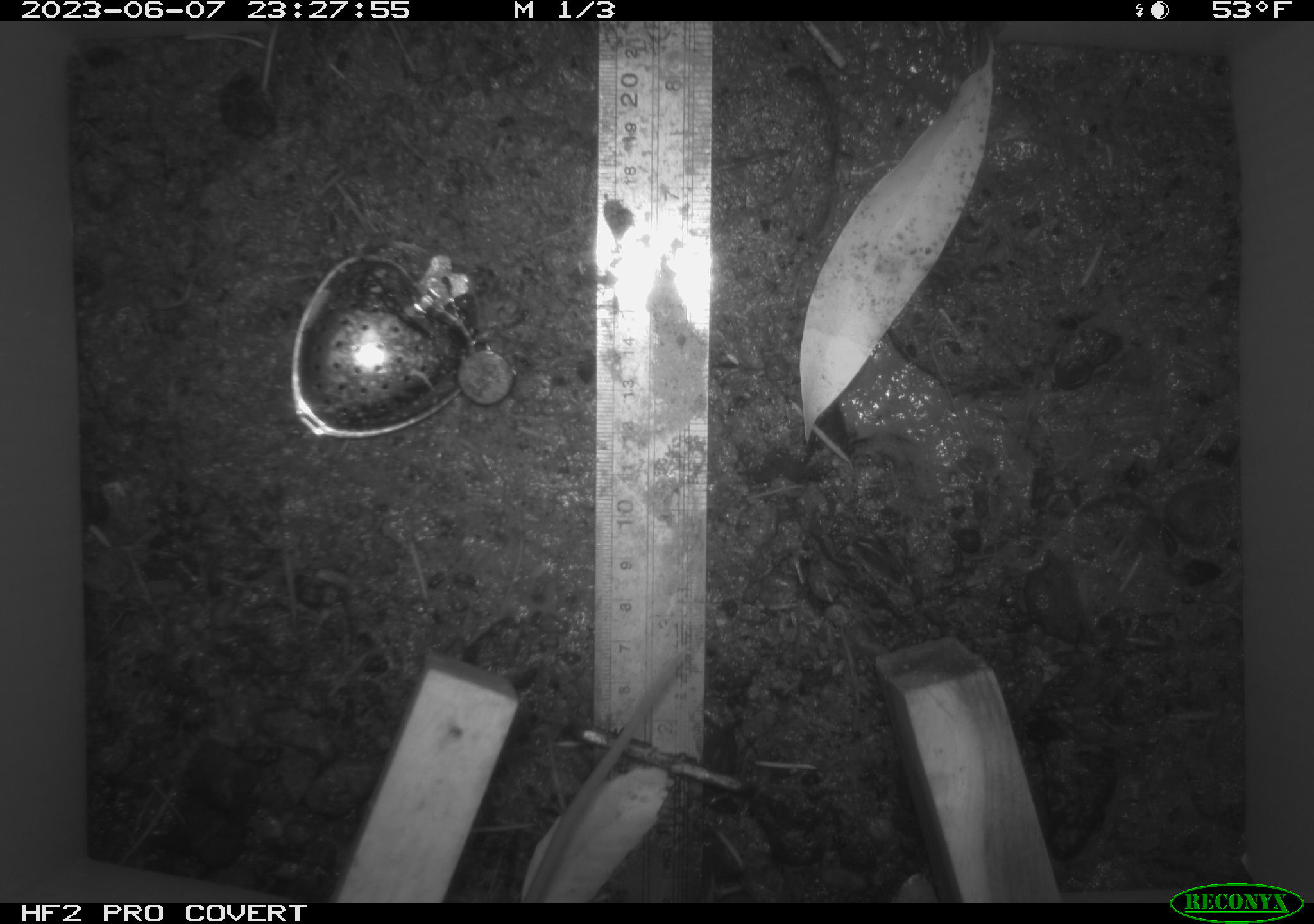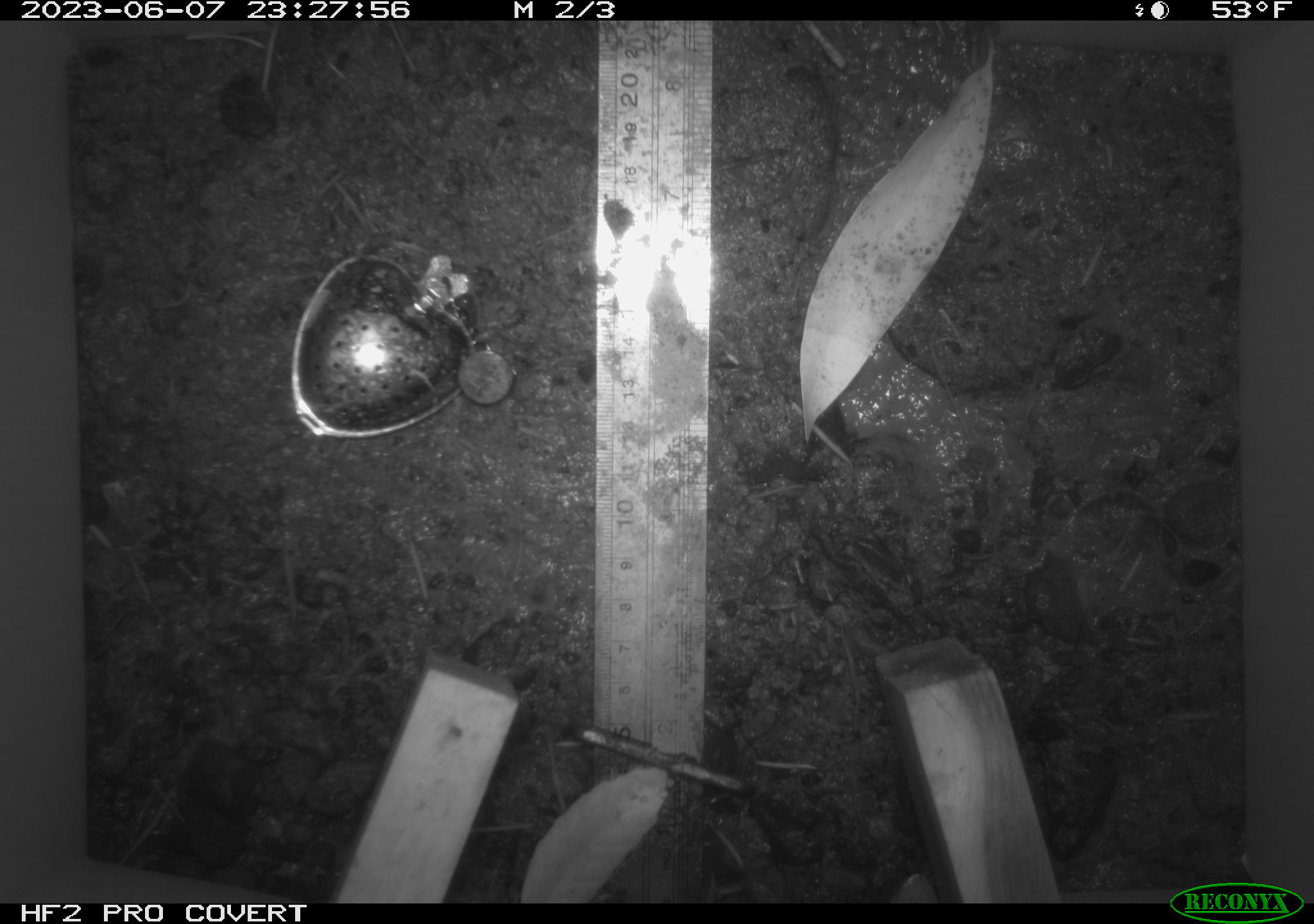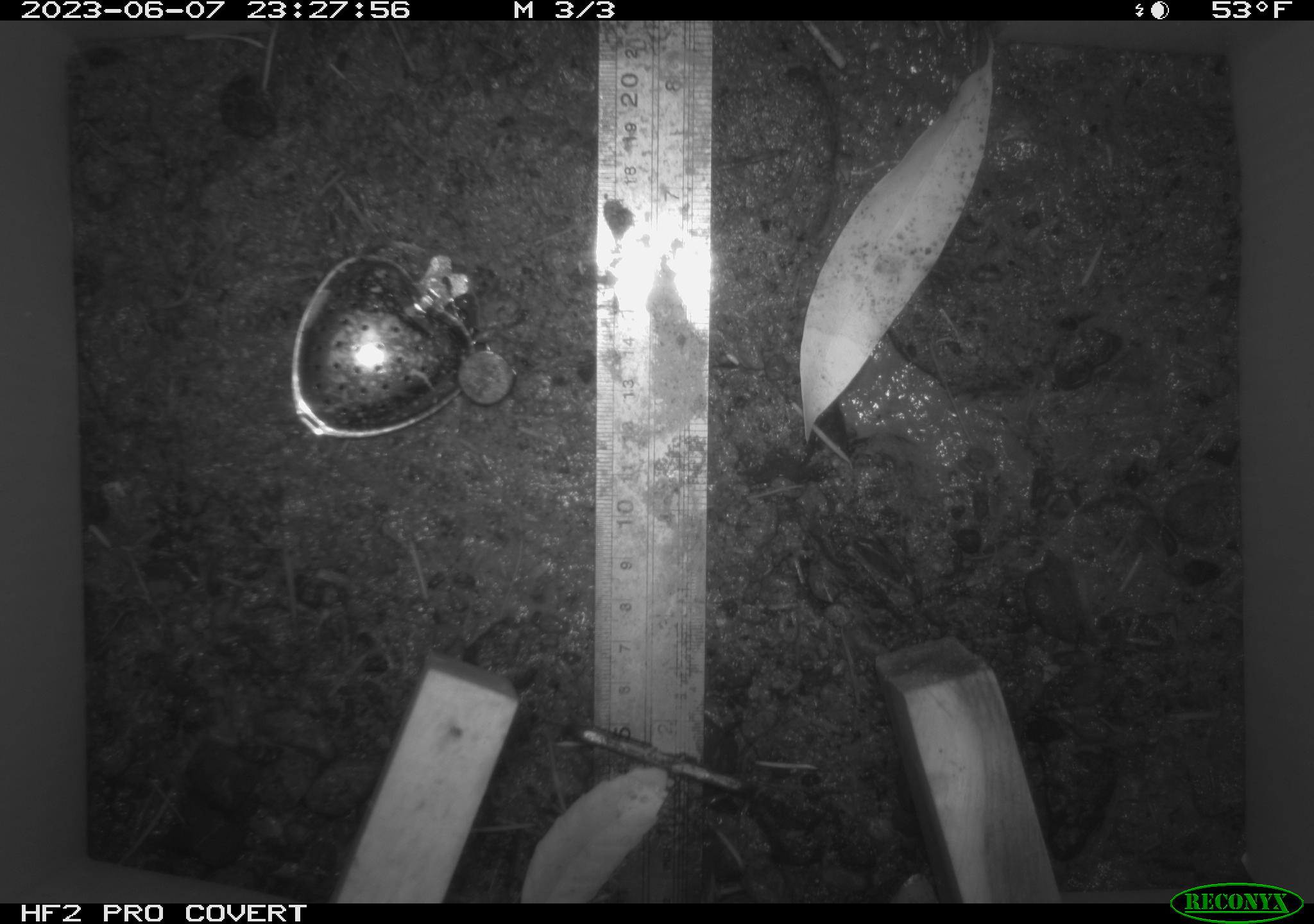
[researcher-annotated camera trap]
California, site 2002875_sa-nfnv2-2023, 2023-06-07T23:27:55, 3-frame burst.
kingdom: Animalia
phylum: Chordata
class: Mammalia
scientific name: Mammalia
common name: small mammal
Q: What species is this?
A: Small mammal (Mammalia).